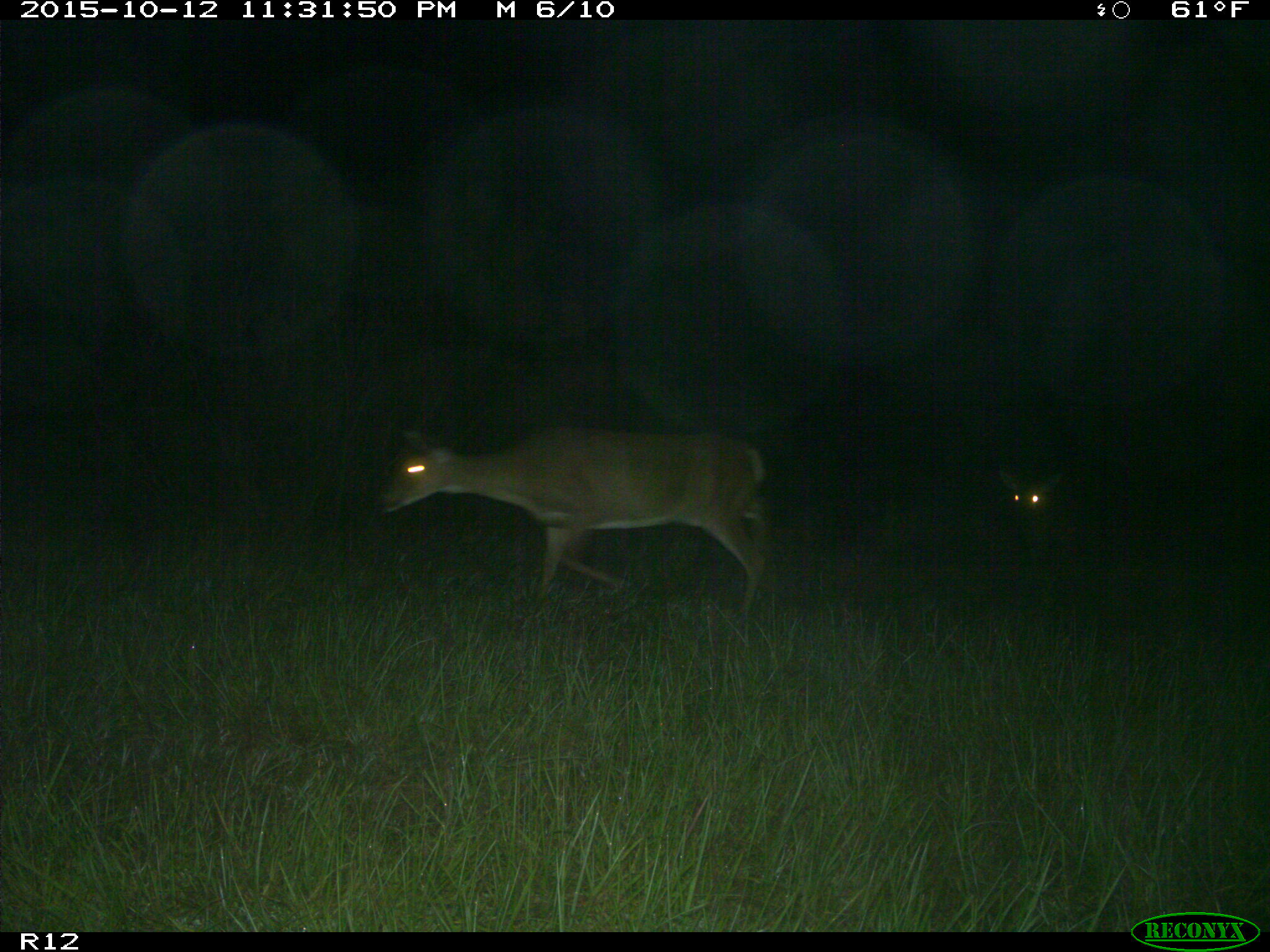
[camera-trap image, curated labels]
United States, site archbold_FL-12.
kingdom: Animalia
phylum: Chordata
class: Mammalia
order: Artiodactyla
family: Cervidae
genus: Odocoileus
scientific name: Odocoileus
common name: deer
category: unidentified deer